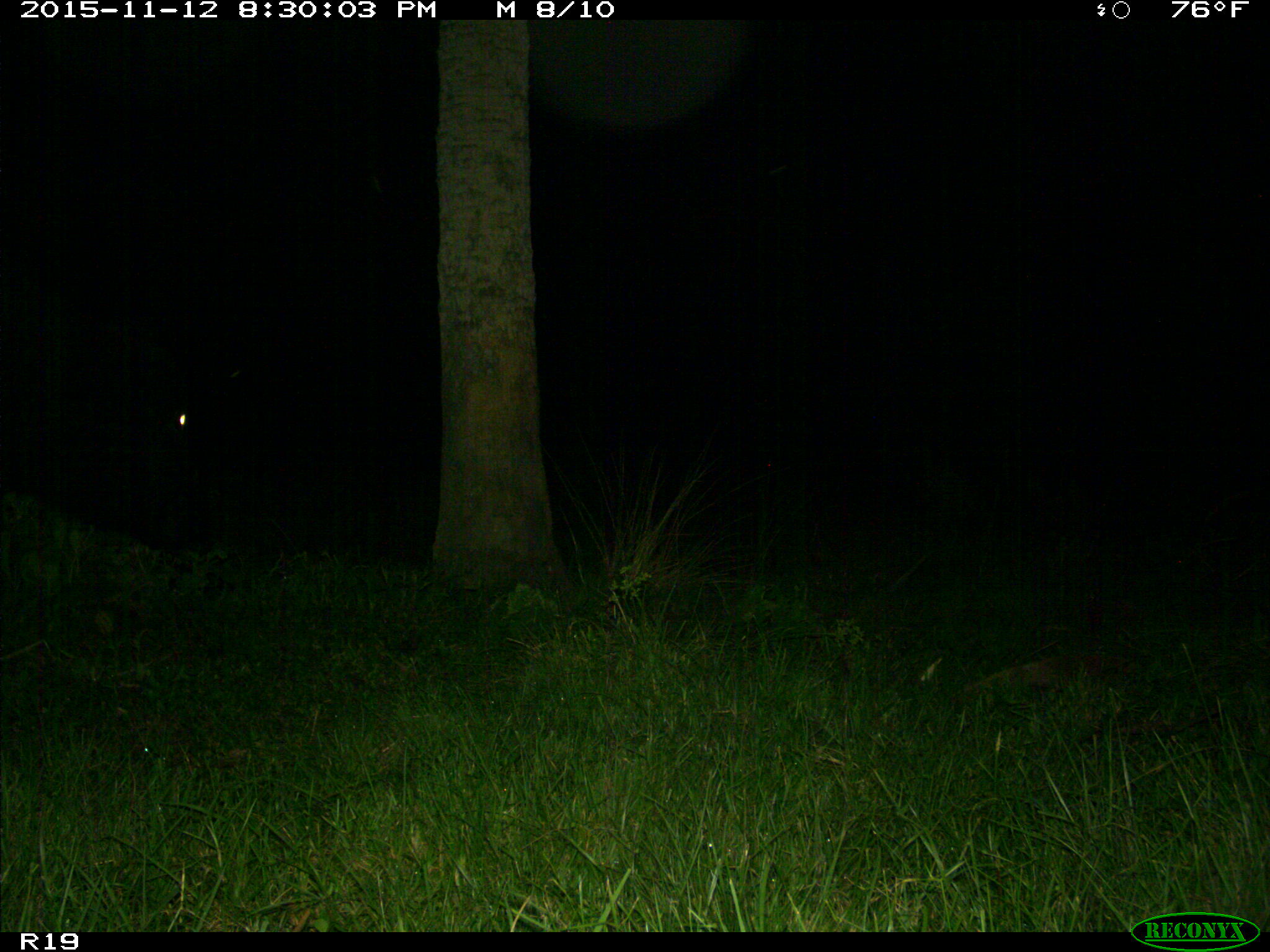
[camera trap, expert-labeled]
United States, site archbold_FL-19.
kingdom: Animalia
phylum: Chordata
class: Mammalia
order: Artiodactyla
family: Bovidae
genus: Bos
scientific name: Bos taurus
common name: domestic cow